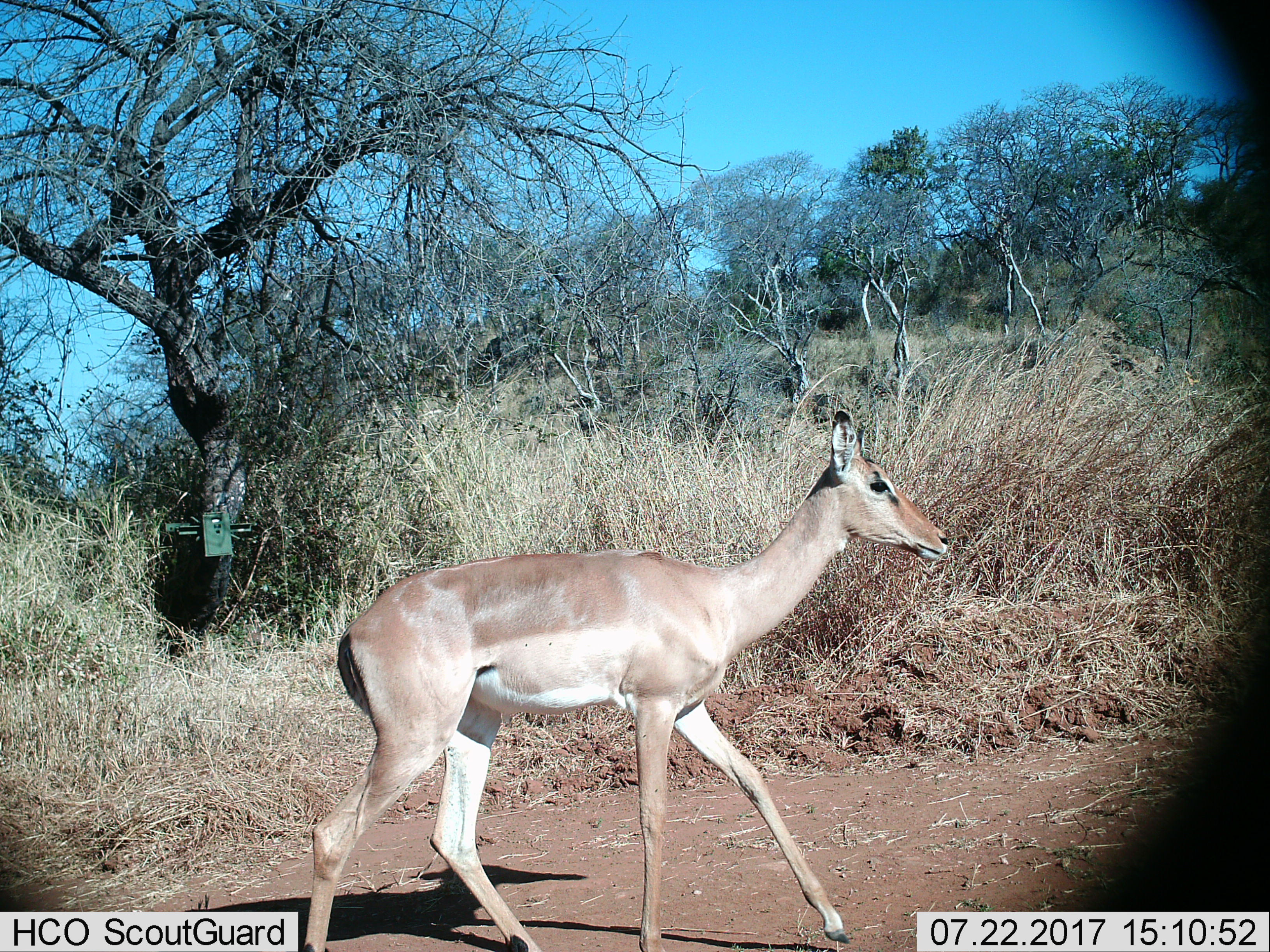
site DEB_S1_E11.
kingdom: Animalia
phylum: Chordata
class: Mammalia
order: Artiodactyla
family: Bovidae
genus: Aepyceros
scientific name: Aepyceros melampus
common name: impala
Impala (Aepyceros melampus), count 1. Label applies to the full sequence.